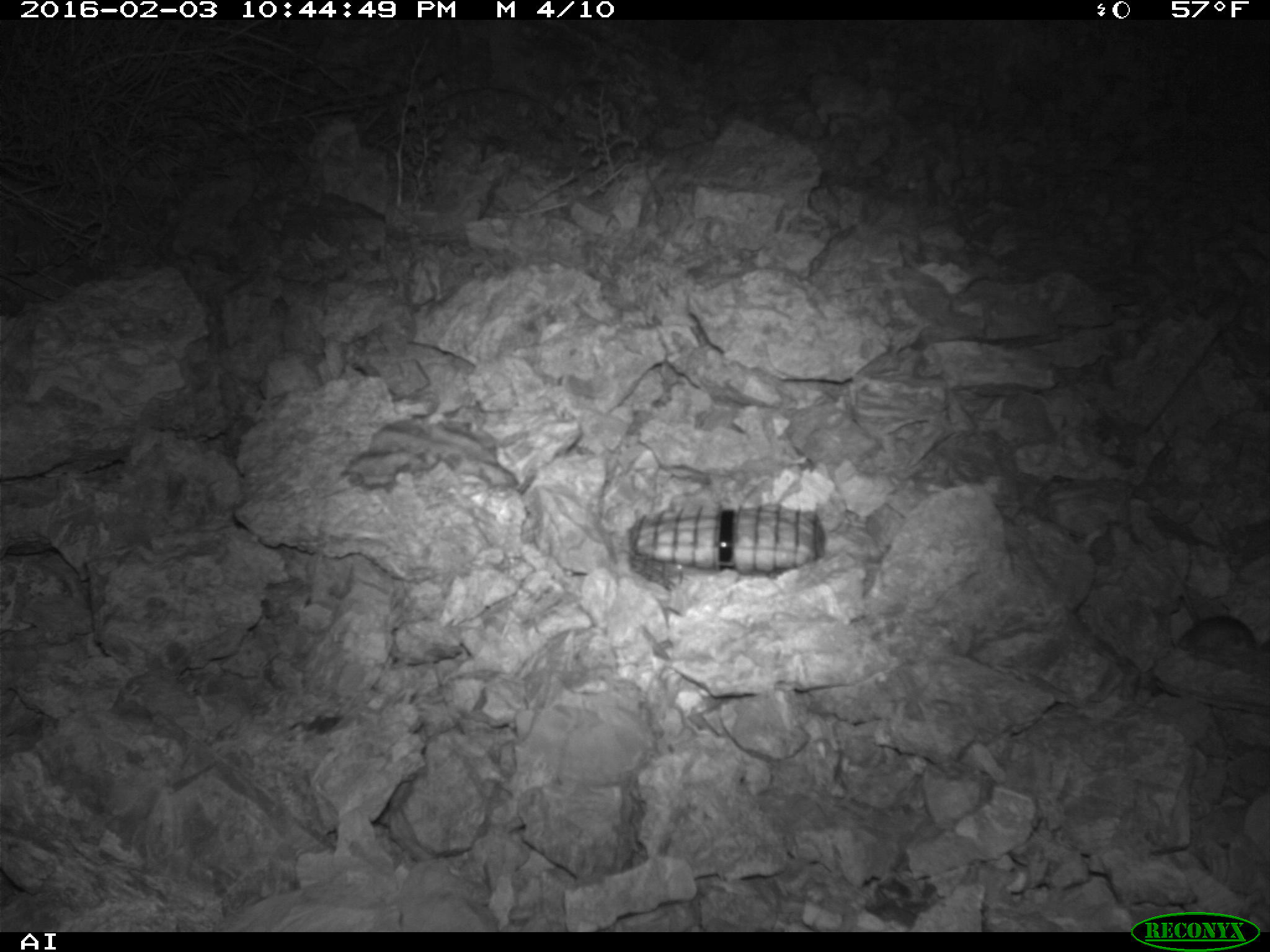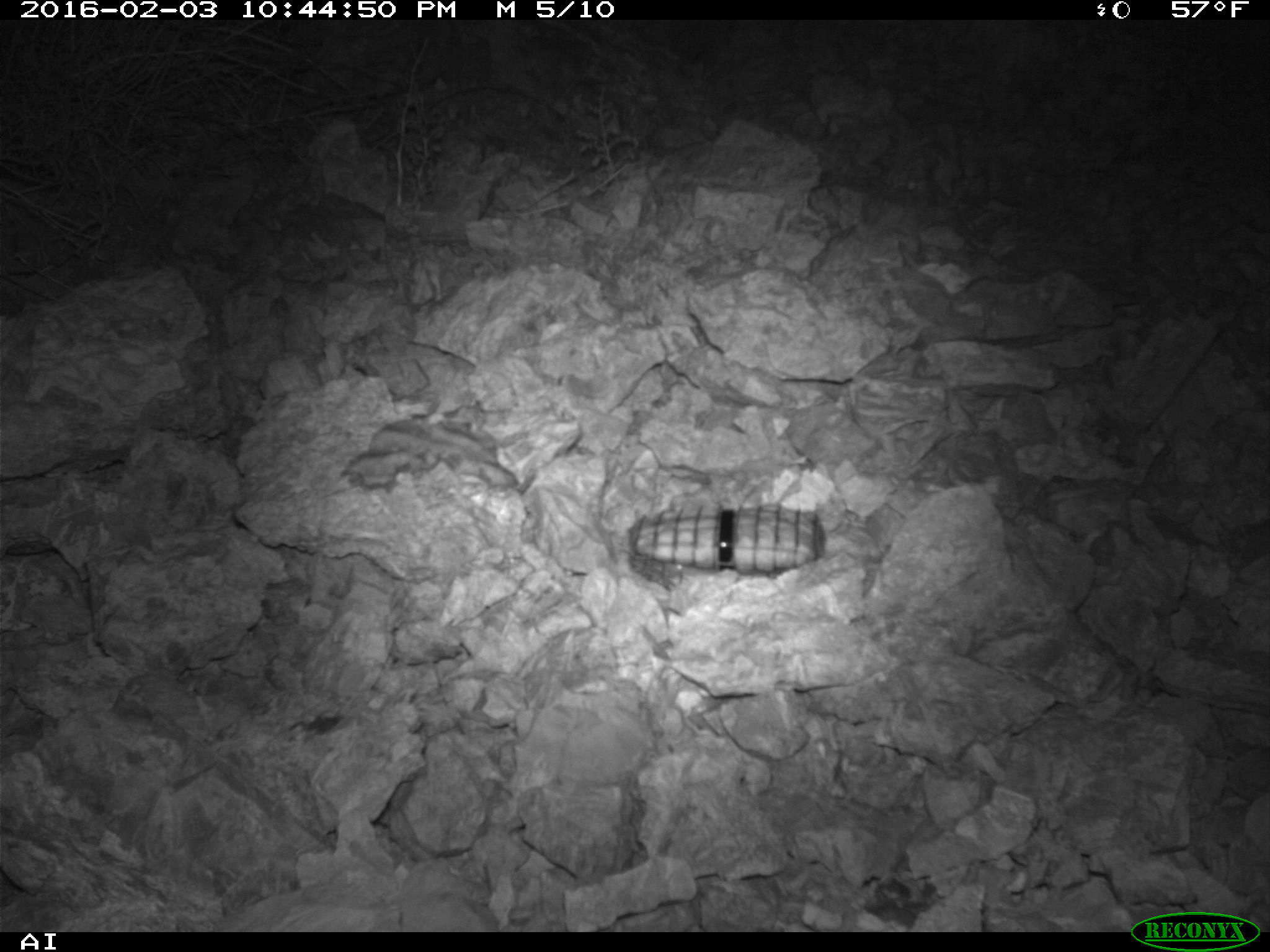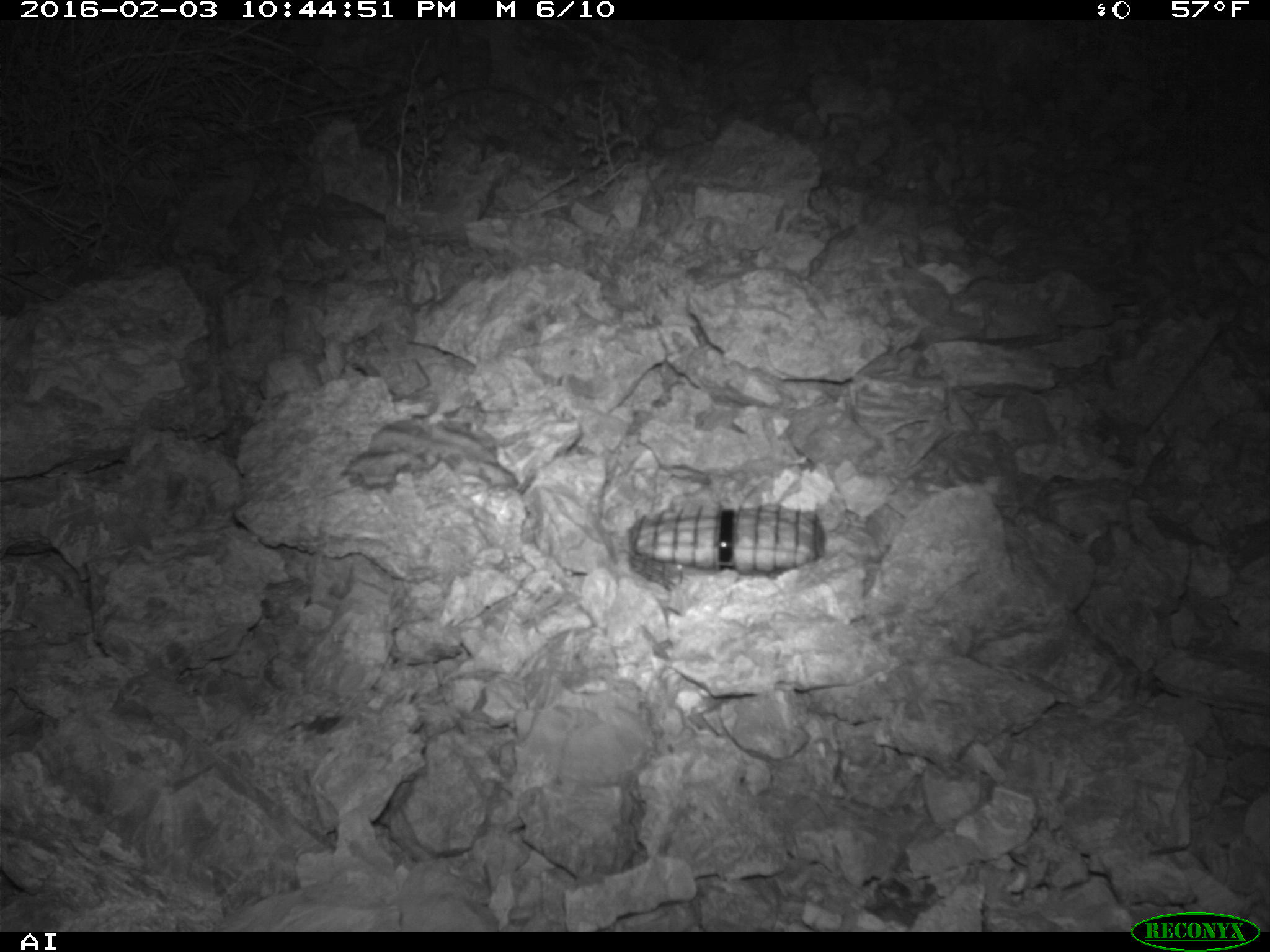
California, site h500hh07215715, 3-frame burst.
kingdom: Animalia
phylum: Chordata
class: Mammalia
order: Rodentia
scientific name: Rodentia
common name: rodent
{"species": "rodent (Rodentia)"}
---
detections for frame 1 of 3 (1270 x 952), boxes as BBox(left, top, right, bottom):
rodent: BBox(1170, 563, 1269, 671)